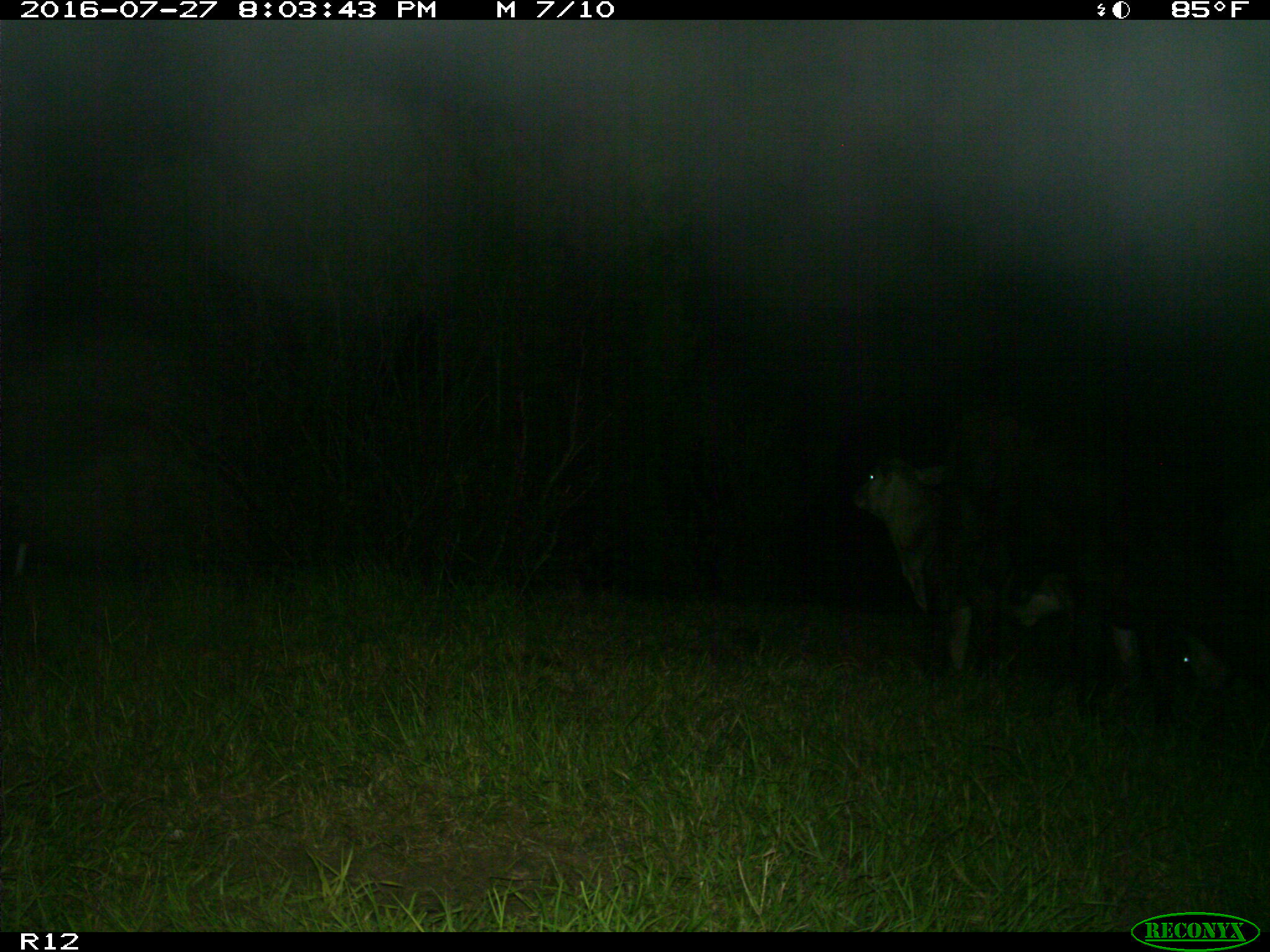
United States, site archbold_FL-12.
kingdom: Animalia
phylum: Chordata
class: Mammalia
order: Artiodactyla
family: Bovidae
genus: Bos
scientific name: Bos taurus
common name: domestic cow